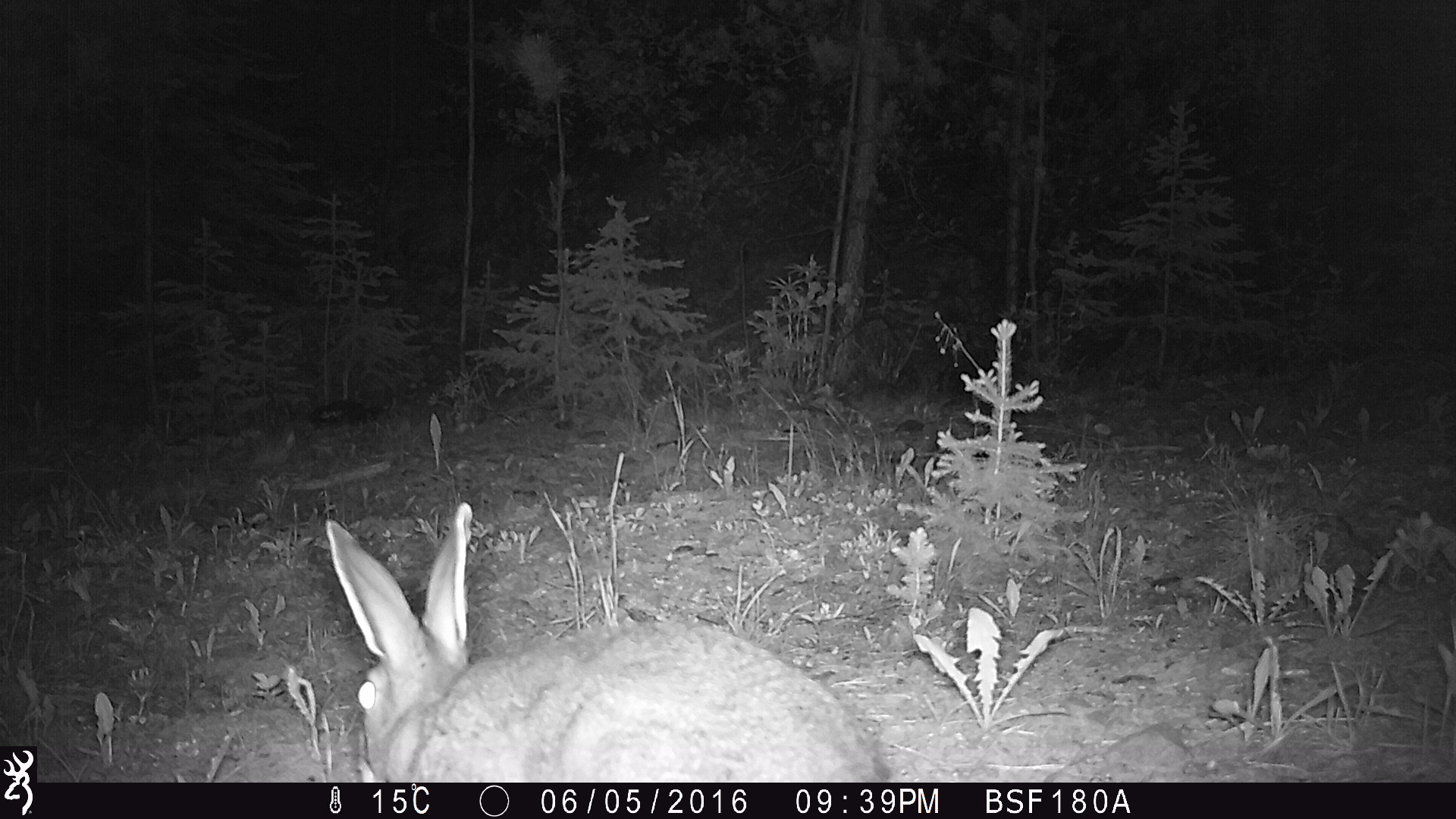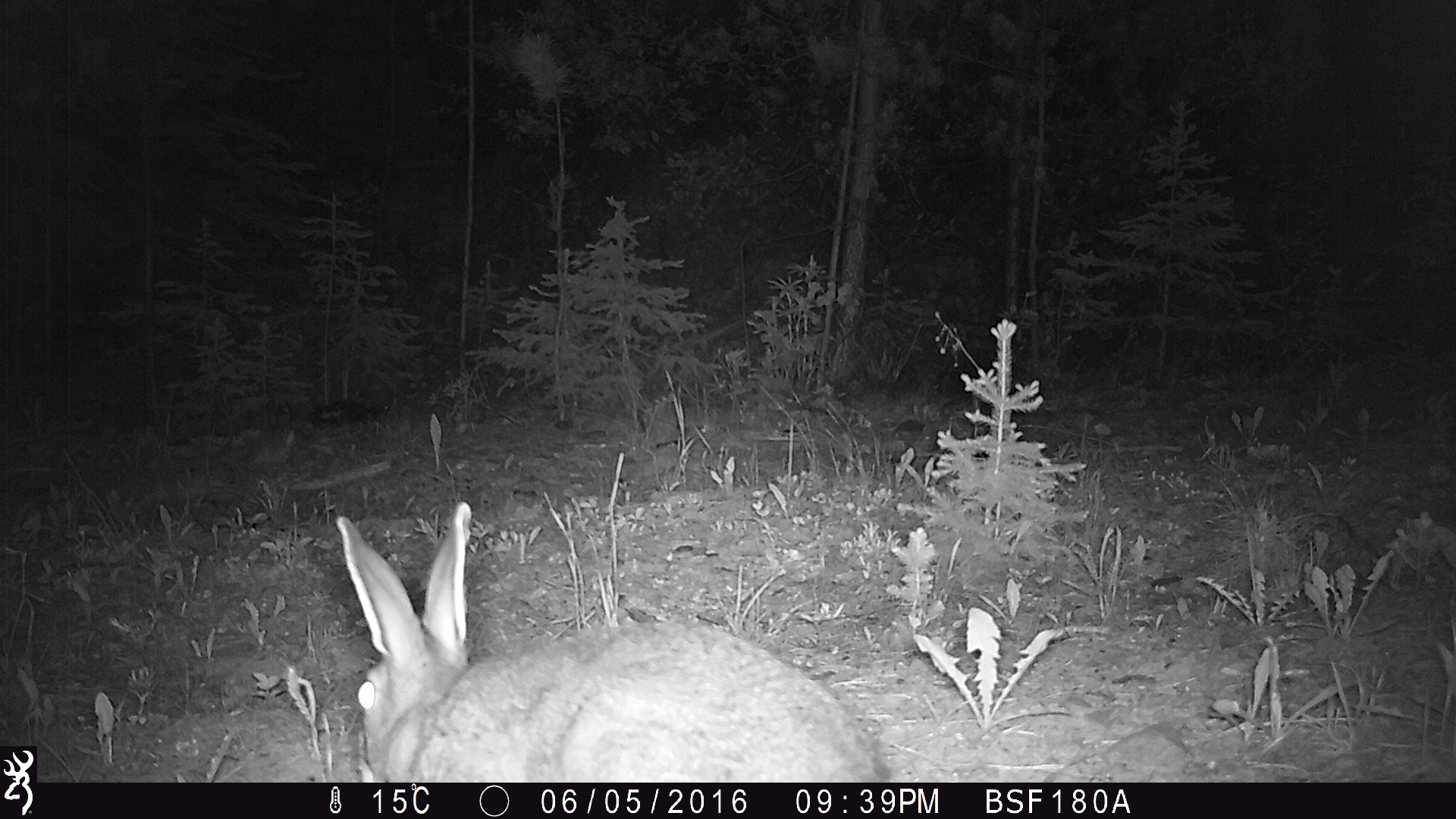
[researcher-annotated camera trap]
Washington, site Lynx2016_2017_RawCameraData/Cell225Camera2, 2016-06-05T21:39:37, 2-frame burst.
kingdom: Animalia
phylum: Chordata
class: Mammalia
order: Lagomorpha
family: Leporidae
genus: Lepus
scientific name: Lepus americanus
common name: snowshoe hare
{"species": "Lepus americanus (snowshoe hare)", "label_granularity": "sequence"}